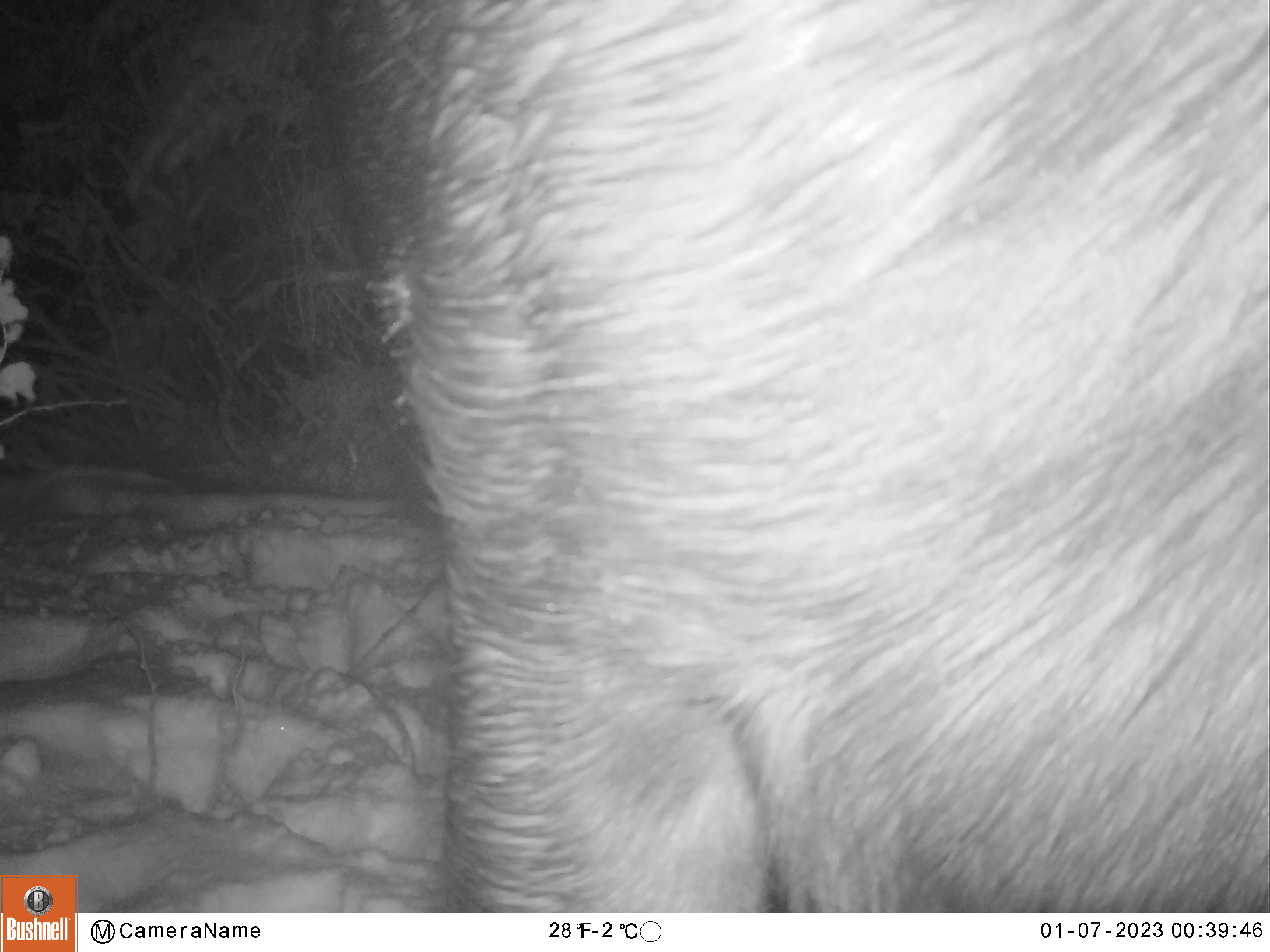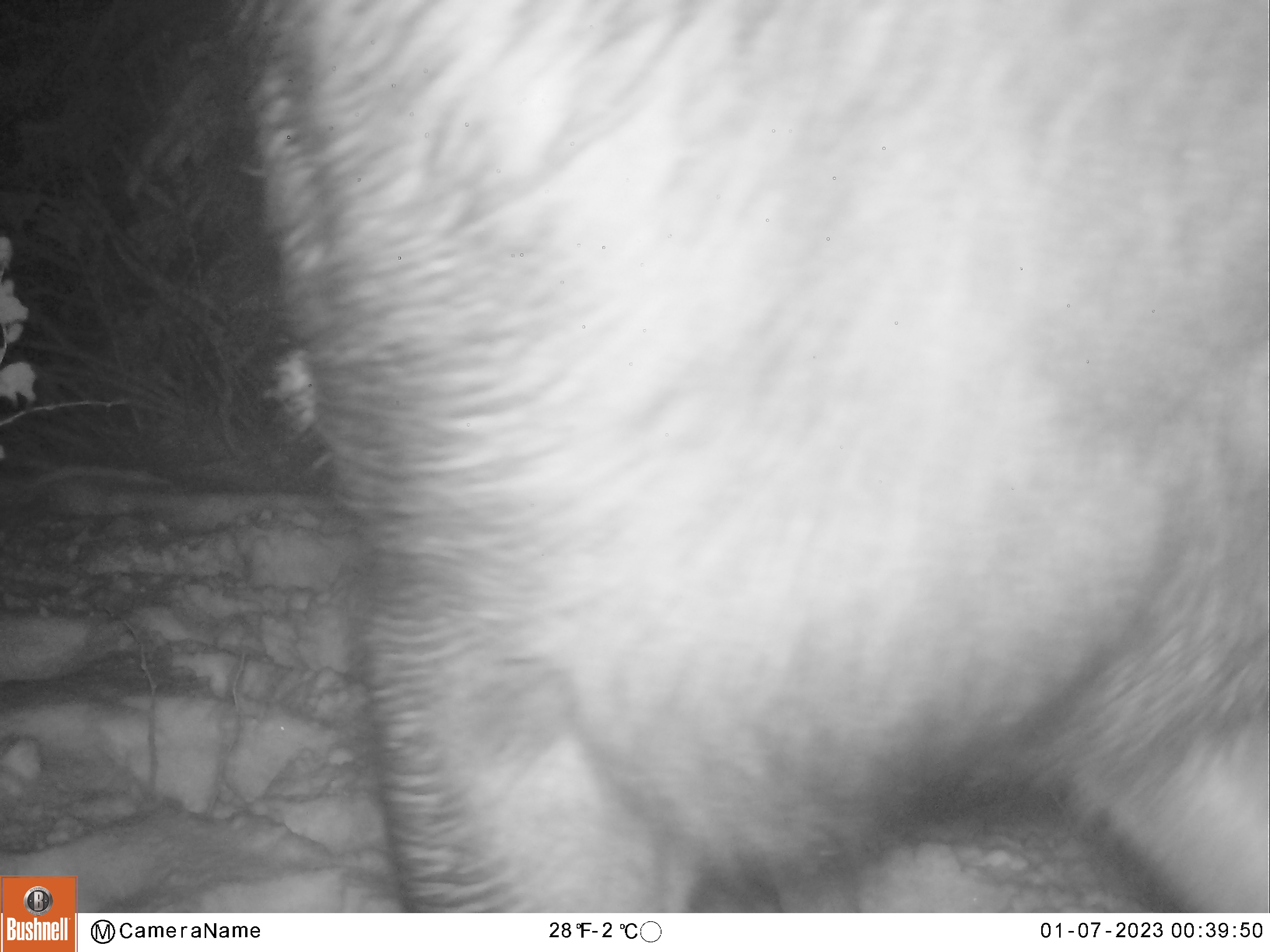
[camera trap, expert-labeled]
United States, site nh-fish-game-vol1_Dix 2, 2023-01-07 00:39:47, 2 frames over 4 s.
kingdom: Animalia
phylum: Chordata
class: Mammalia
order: Artiodactyla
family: Cervidae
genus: Alces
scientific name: Alces alces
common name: moose